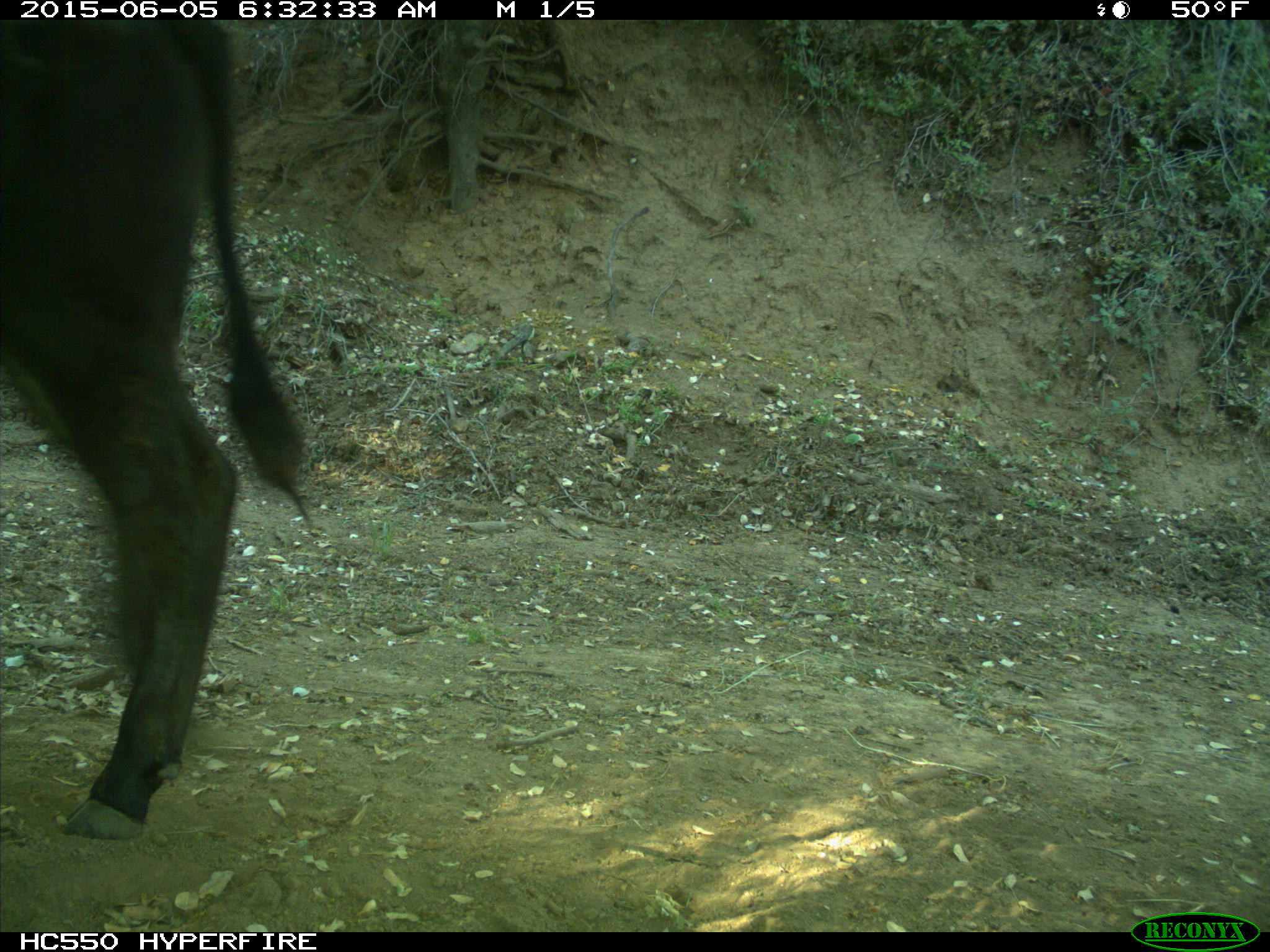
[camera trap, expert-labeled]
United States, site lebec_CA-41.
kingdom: Animalia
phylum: Chordata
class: Mammalia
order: Artiodactyla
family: Bovidae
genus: Bos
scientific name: Bos taurus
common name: domestic cow